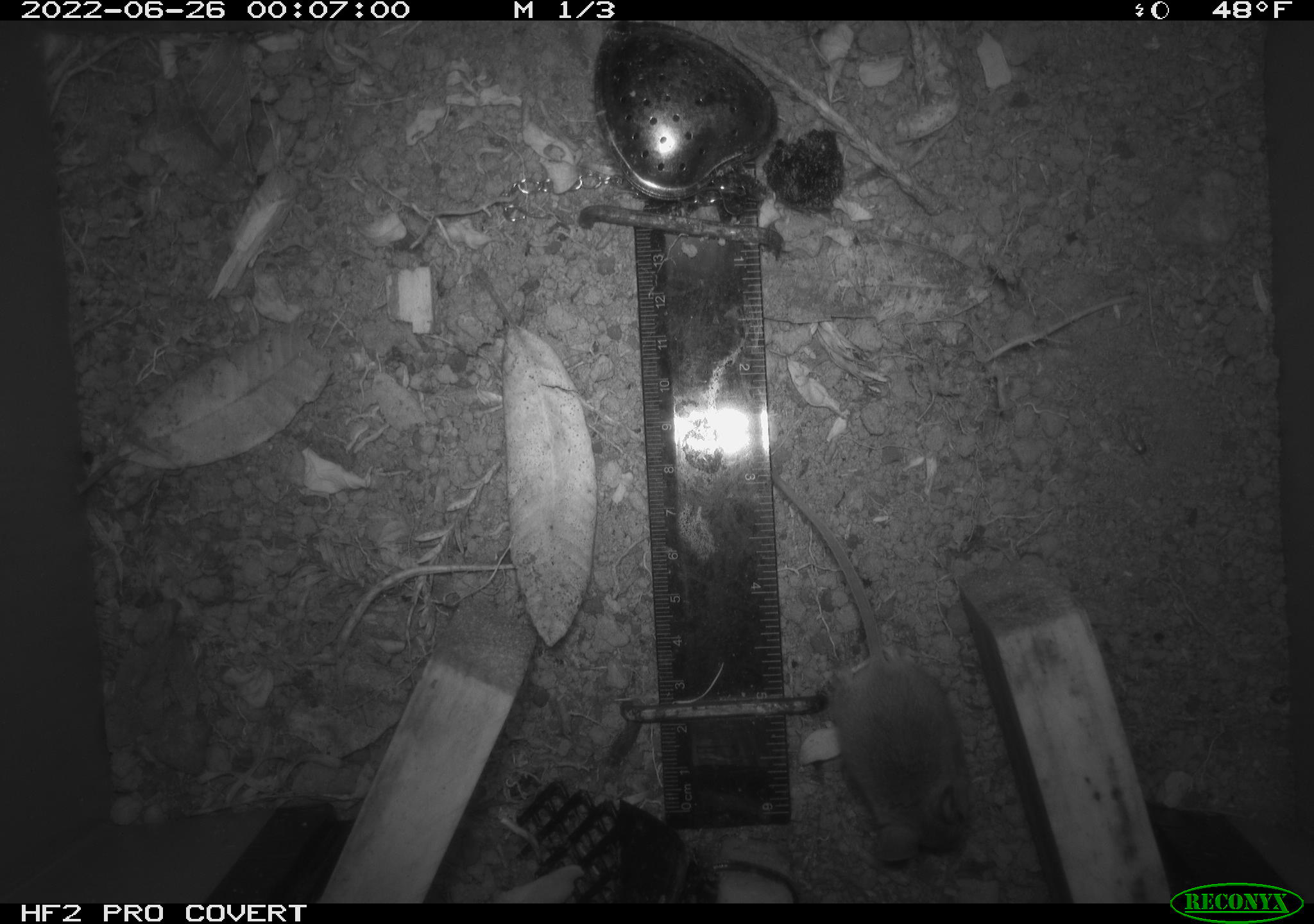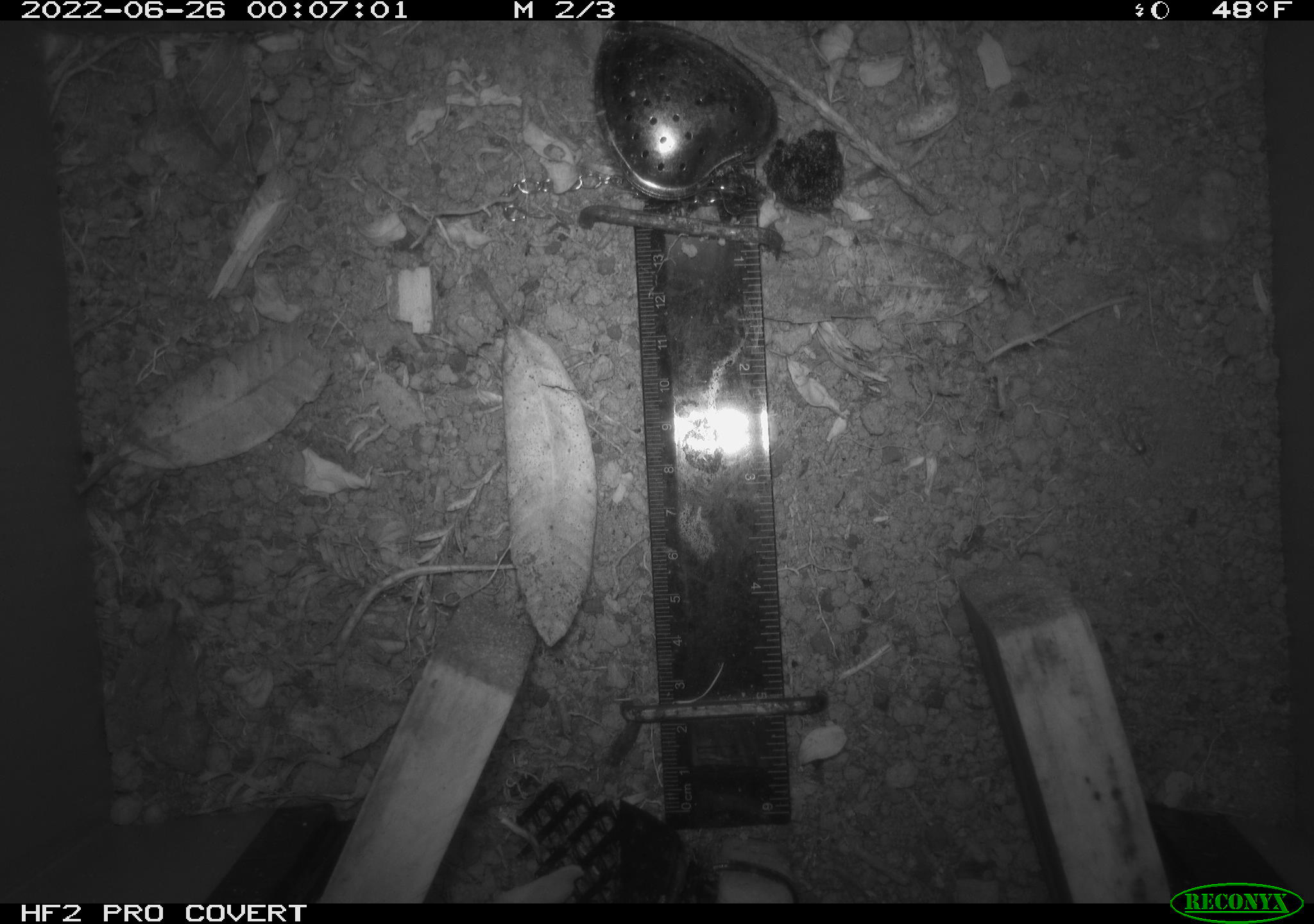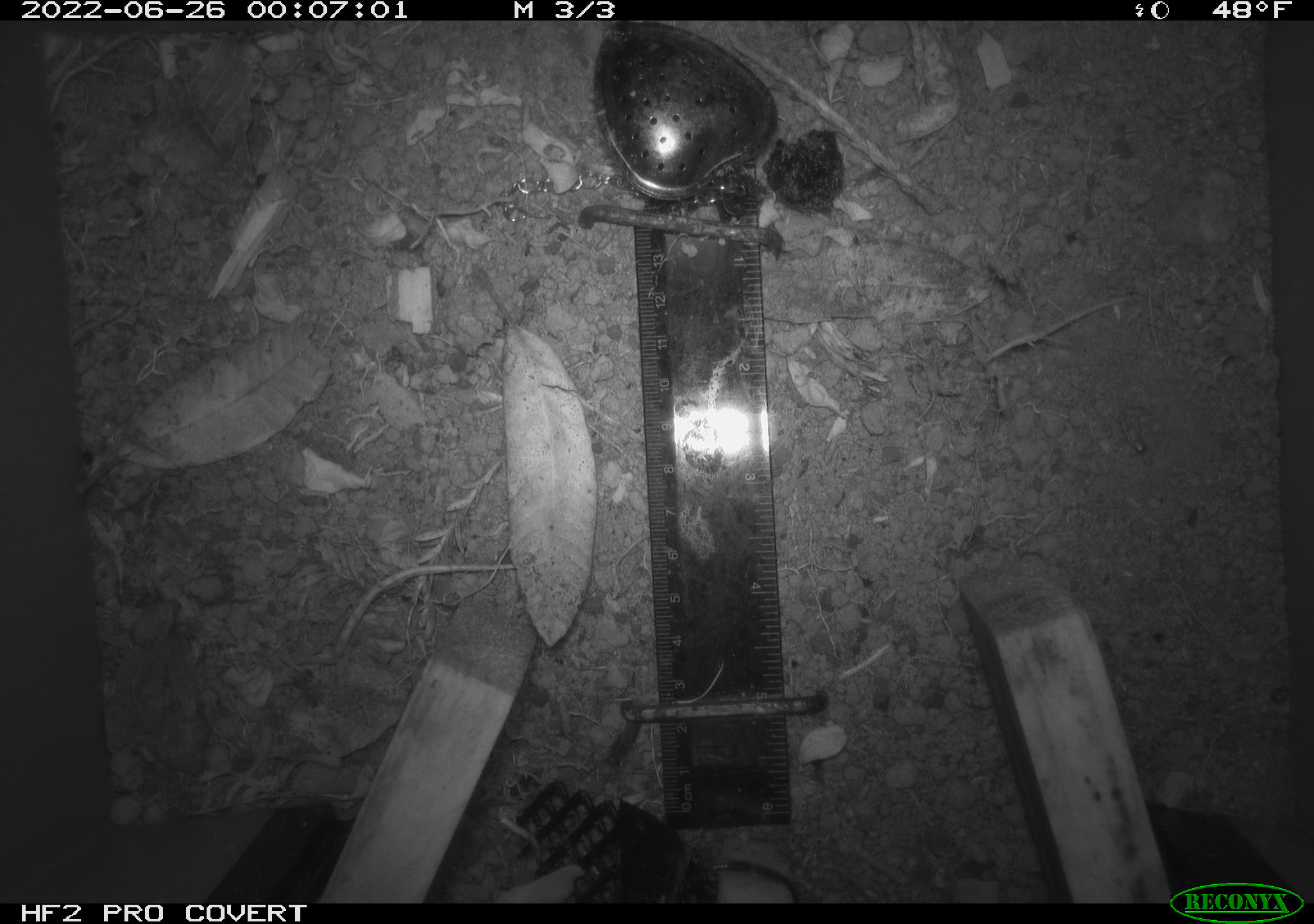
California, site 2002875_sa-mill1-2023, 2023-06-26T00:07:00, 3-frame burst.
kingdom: Animalia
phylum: Chordata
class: Mammalia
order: Rodentia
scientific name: Rodentia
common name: mouse species